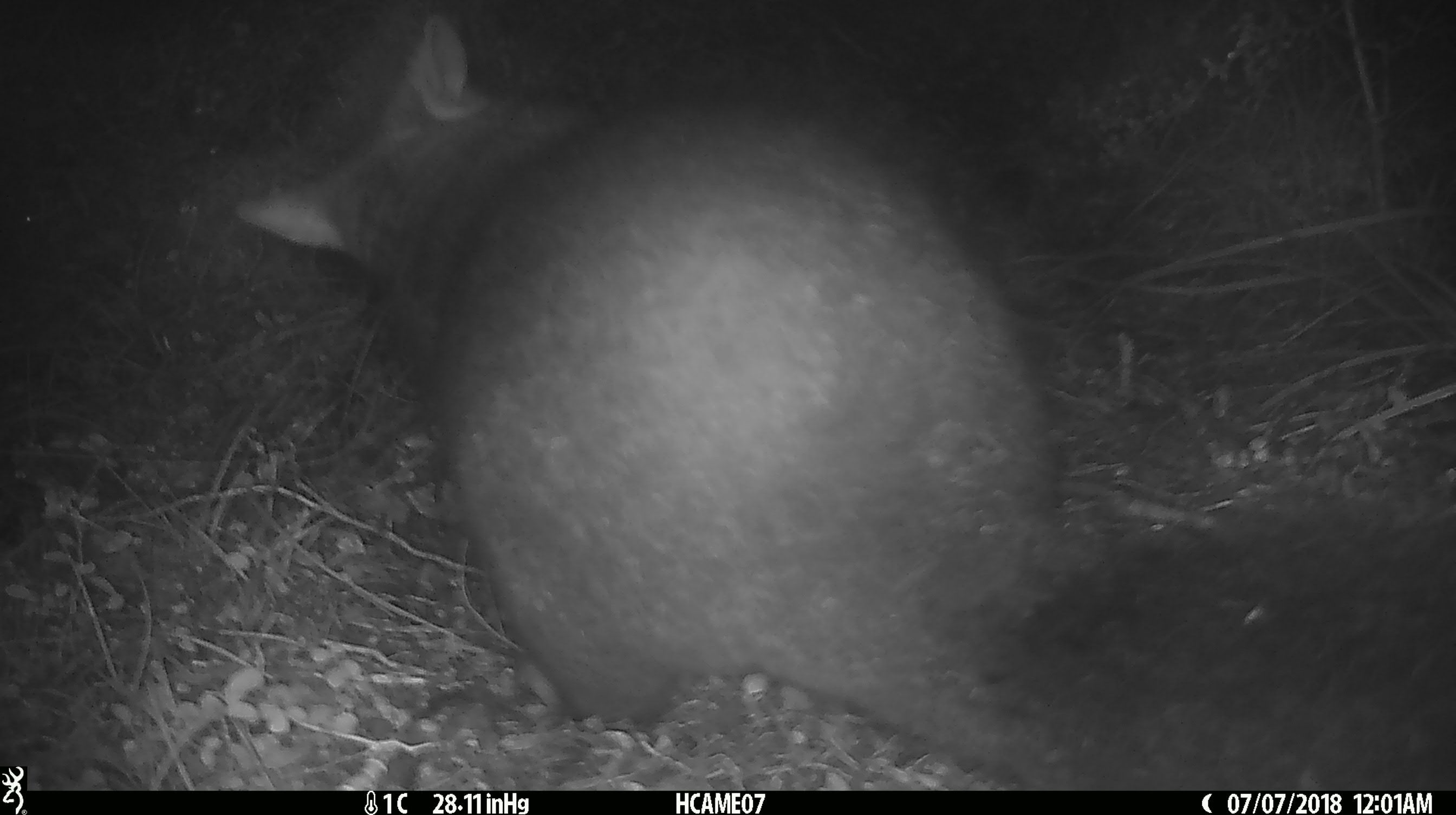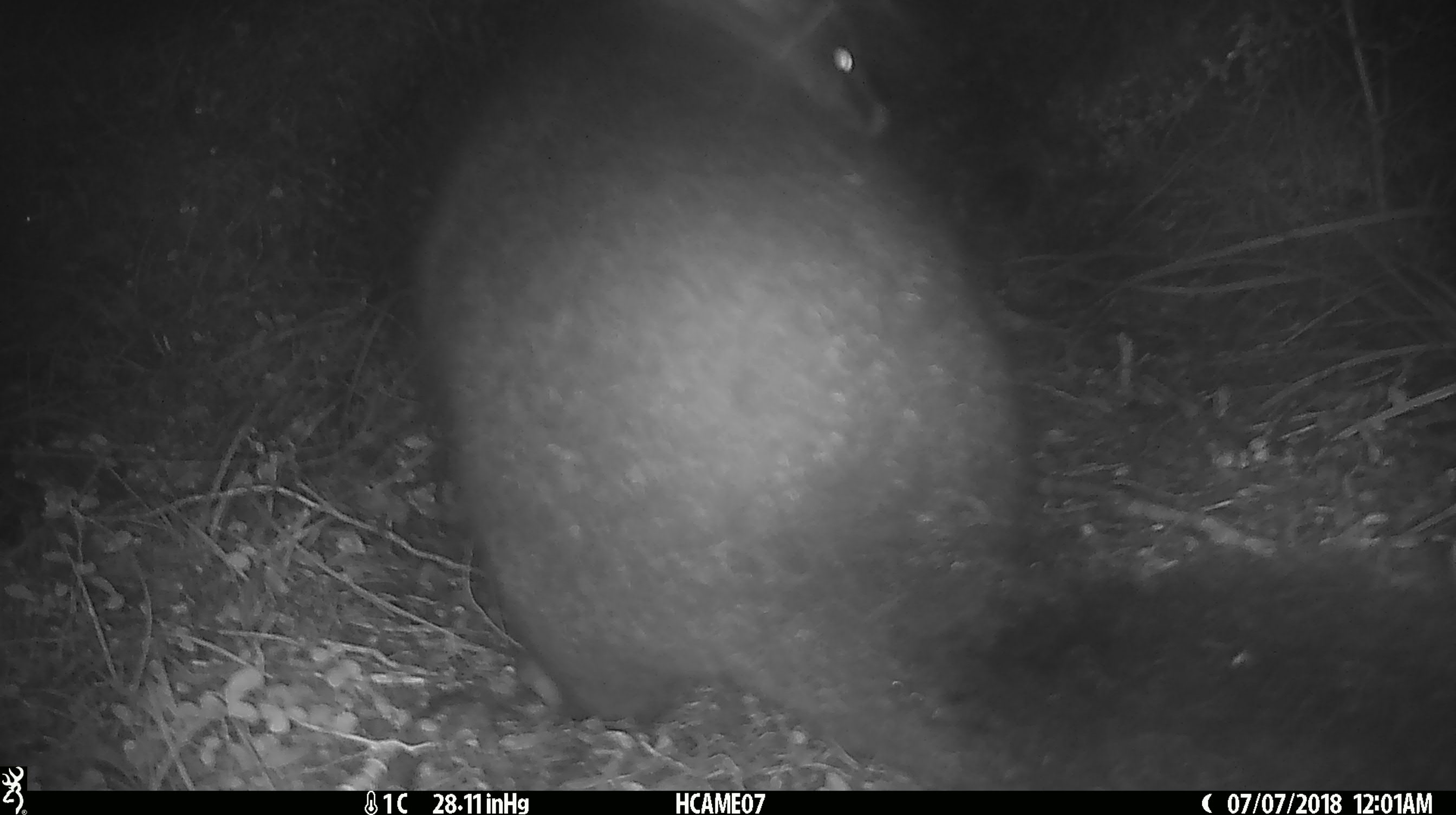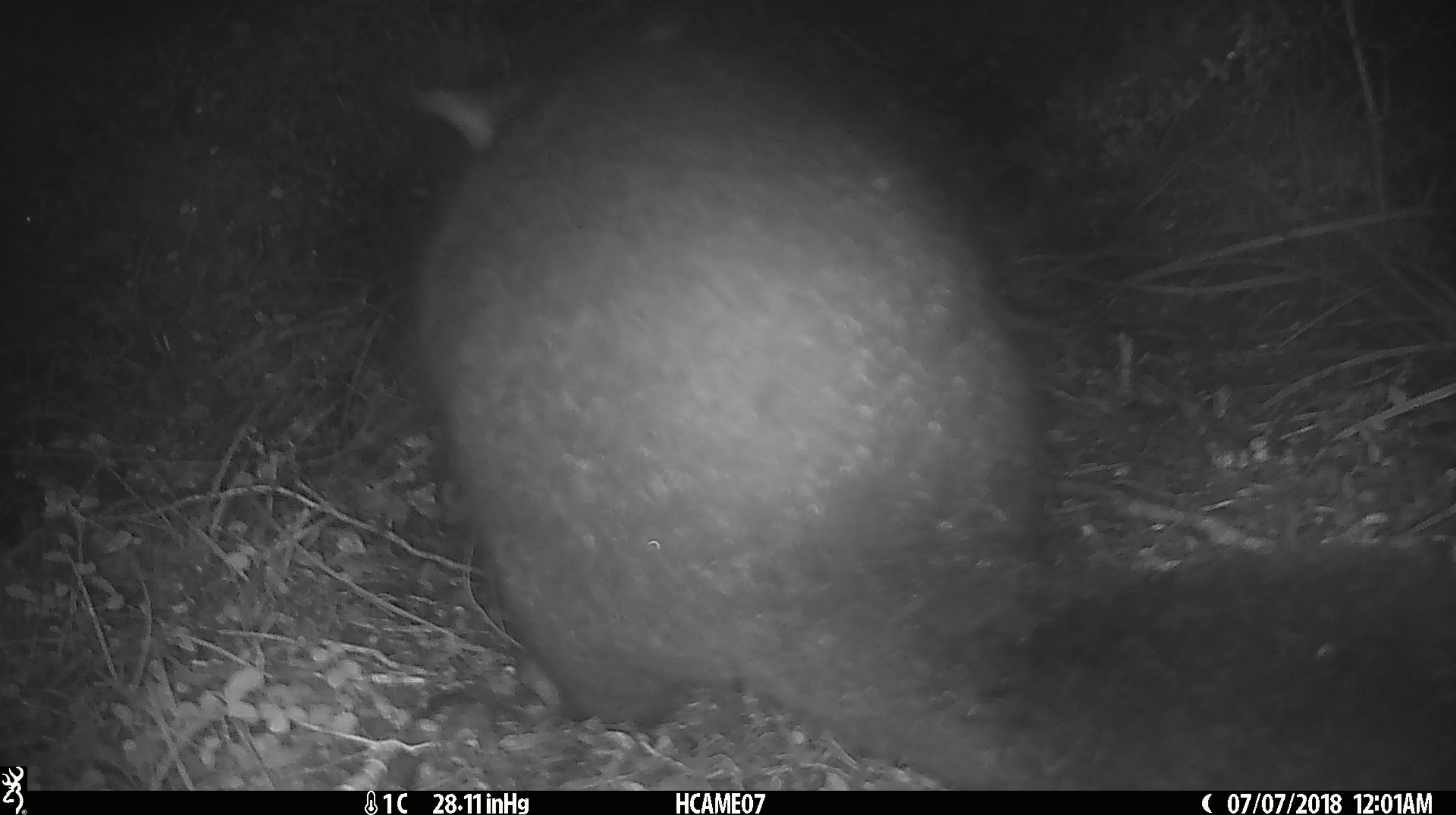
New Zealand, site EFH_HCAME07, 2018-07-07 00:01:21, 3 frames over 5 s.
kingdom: Animalia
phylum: Chordata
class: Mammalia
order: Diprotodontia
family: Phalangeridae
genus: Trichosurus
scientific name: Trichosurus vulpecula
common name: common brushtail possum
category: possum